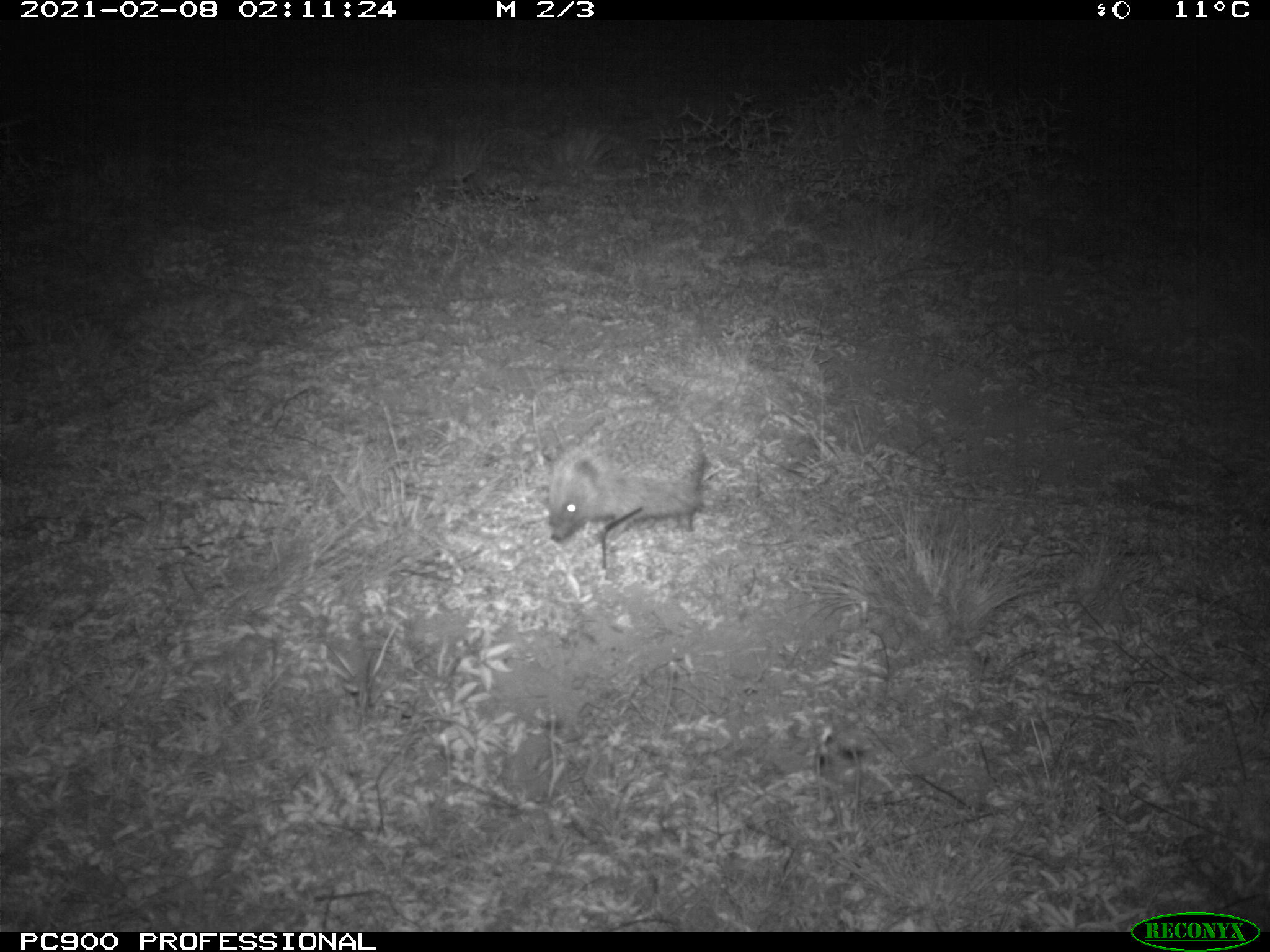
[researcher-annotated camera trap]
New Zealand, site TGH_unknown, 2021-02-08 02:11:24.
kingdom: Animalia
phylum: Chordata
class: Mammalia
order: Eulipotyphla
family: Erinaceidae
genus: Erinaceus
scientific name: Erinaceus europaeus europaeus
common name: european hedgehog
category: hedgehog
Hedgehog (european hedgehog) (Erinaceus europaeus europaeus).